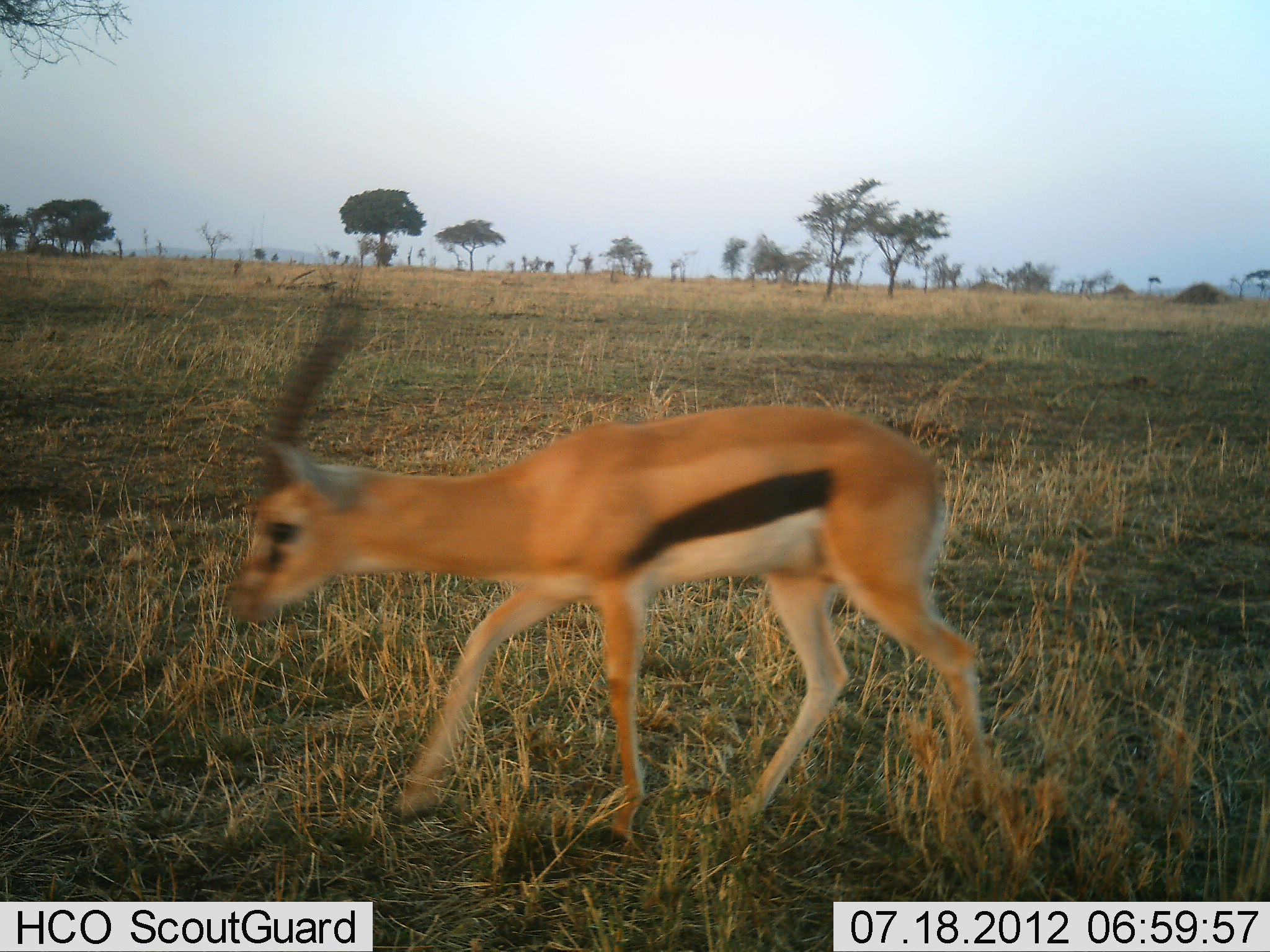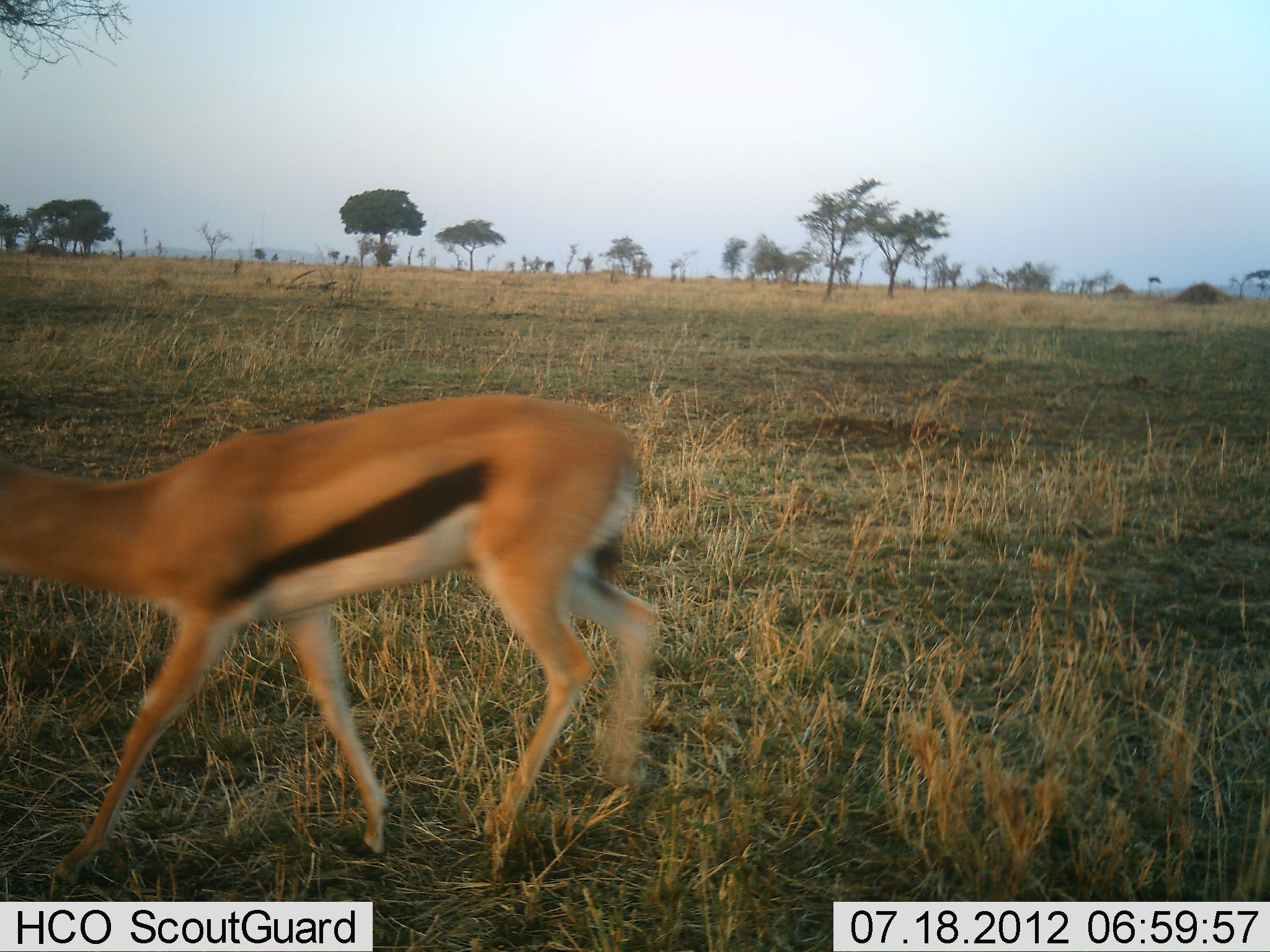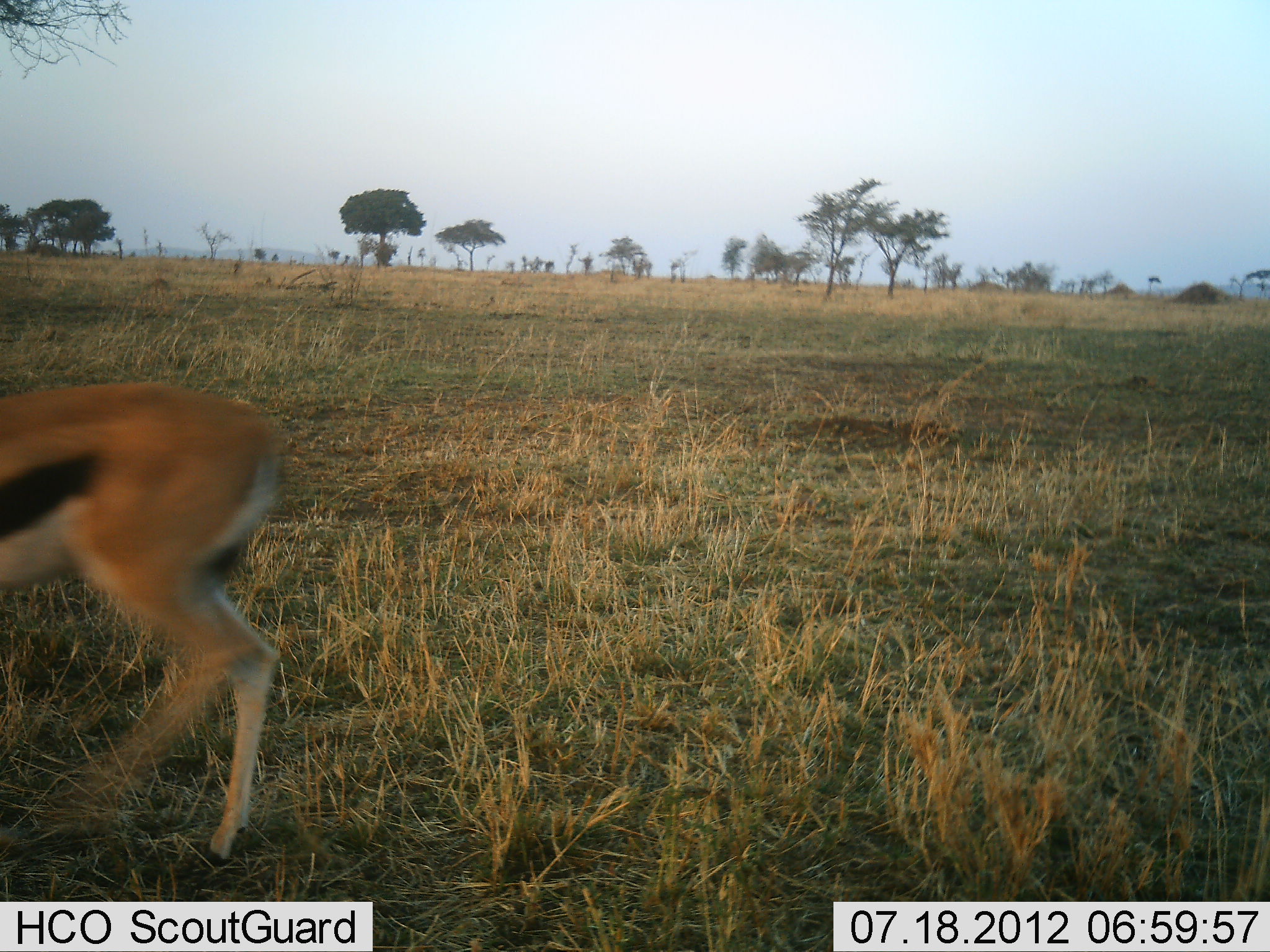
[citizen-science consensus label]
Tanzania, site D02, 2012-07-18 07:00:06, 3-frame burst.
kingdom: Animalia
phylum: Chordata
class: Mammalia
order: Artiodactyla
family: Bovidae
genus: Eudorcas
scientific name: Eudorcas thomsonii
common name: thomson's gazelle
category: gazellethomsons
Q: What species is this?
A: Gazellethomsons (thomson's gazelle) (Eudorcas thomsonii).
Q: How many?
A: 1.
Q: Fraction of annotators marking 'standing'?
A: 0%.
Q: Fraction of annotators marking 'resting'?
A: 0%.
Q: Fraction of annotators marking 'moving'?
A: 100%.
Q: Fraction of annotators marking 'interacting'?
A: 0%.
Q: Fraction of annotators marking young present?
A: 0%.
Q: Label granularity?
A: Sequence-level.